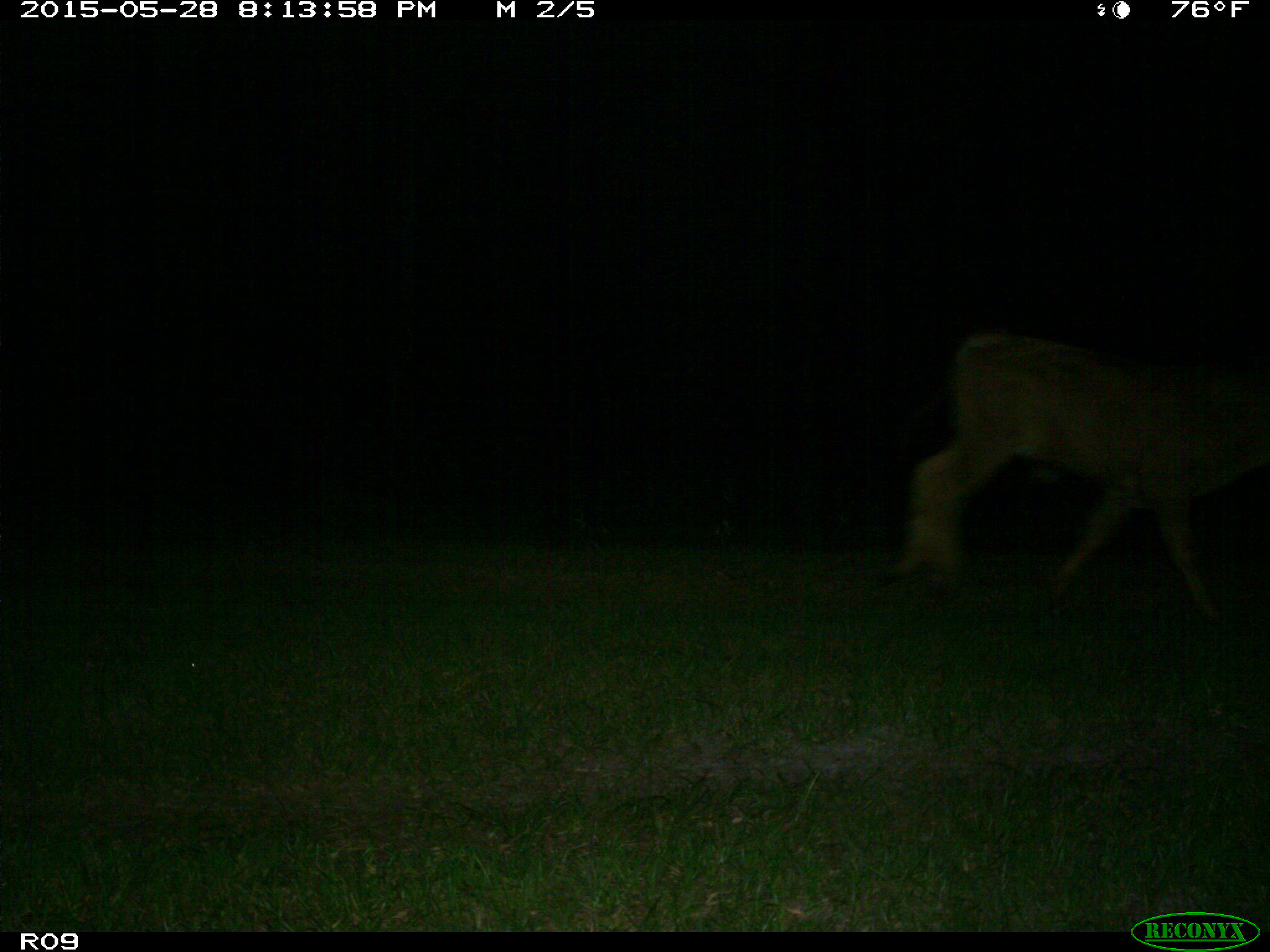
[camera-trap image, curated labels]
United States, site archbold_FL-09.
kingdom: Animalia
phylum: Chordata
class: Mammalia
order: Artiodactyla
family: Bovidae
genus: Bos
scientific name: Bos taurus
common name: domestic cow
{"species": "Bos taurus (domestic cow)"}